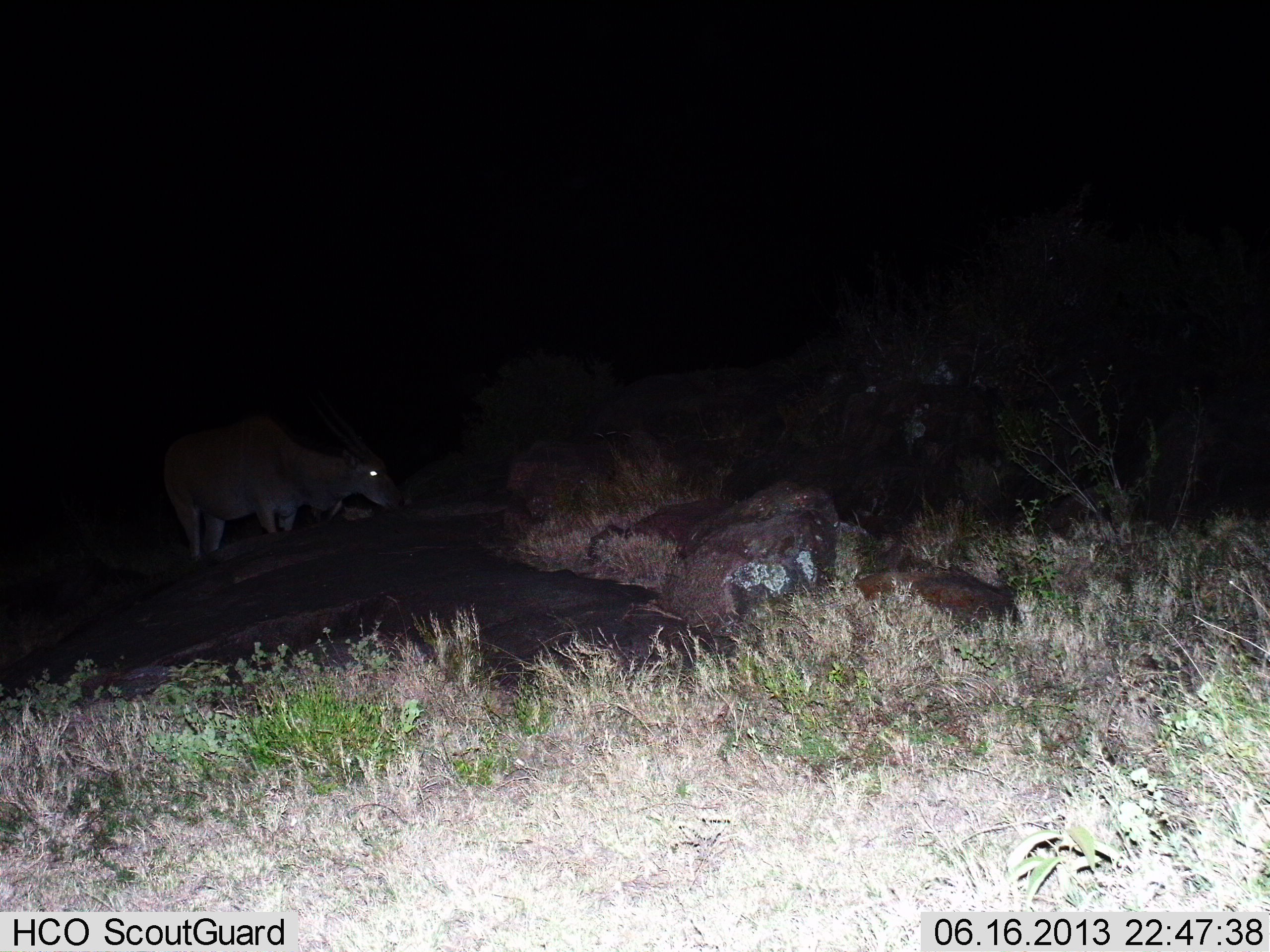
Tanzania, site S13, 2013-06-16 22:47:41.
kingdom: Animalia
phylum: Chordata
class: Mammalia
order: Artiodactyla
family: Bovidae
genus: Tragelaphus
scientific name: Tragelaphus oryx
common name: eland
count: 1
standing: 70%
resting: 0%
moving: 0%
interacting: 0%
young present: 0%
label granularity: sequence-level